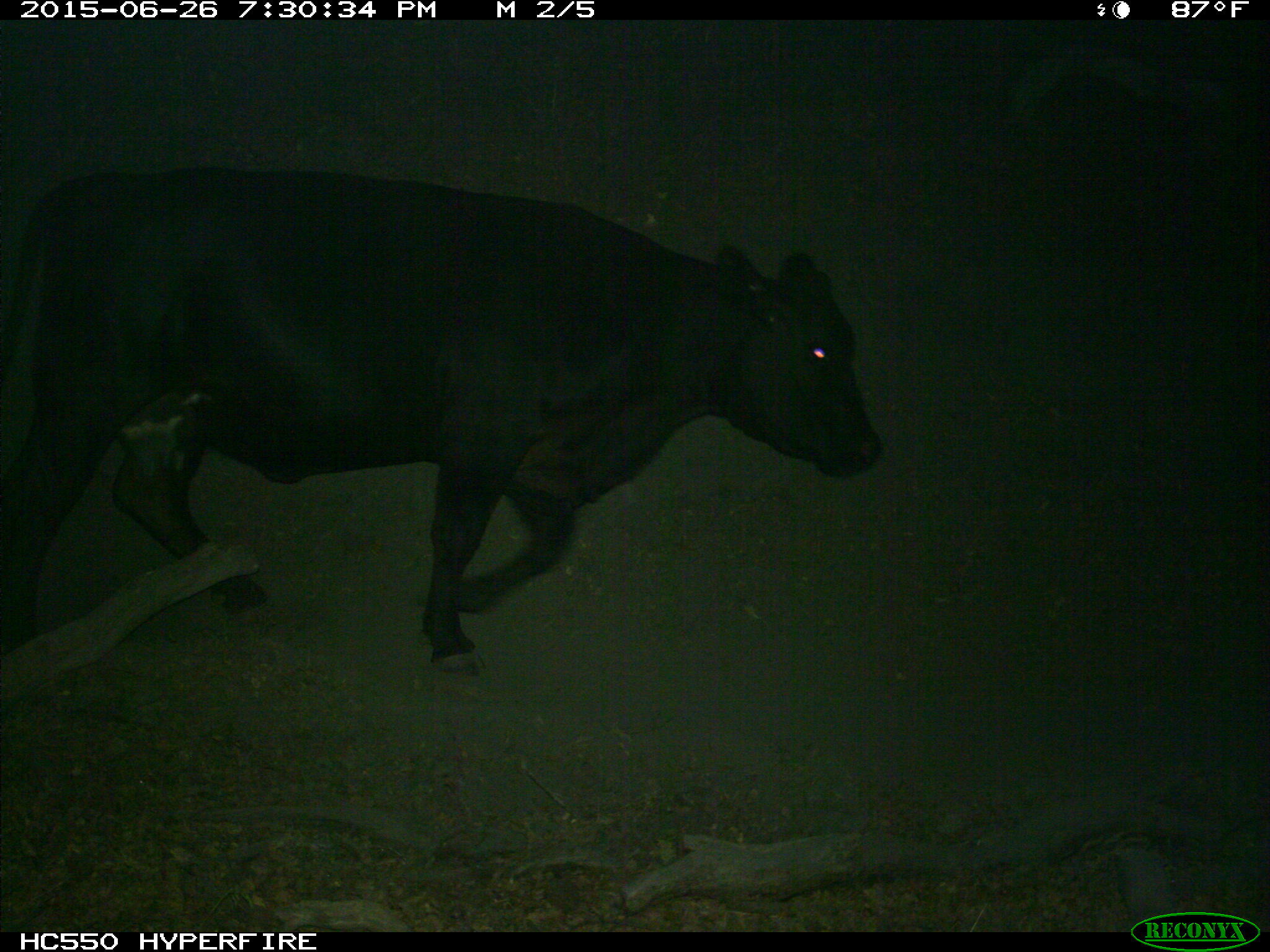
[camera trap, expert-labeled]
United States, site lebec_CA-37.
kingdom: Animalia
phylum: Chordata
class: Mammalia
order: Artiodactyla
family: Bovidae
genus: Bos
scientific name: Bos taurus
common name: domestic cow